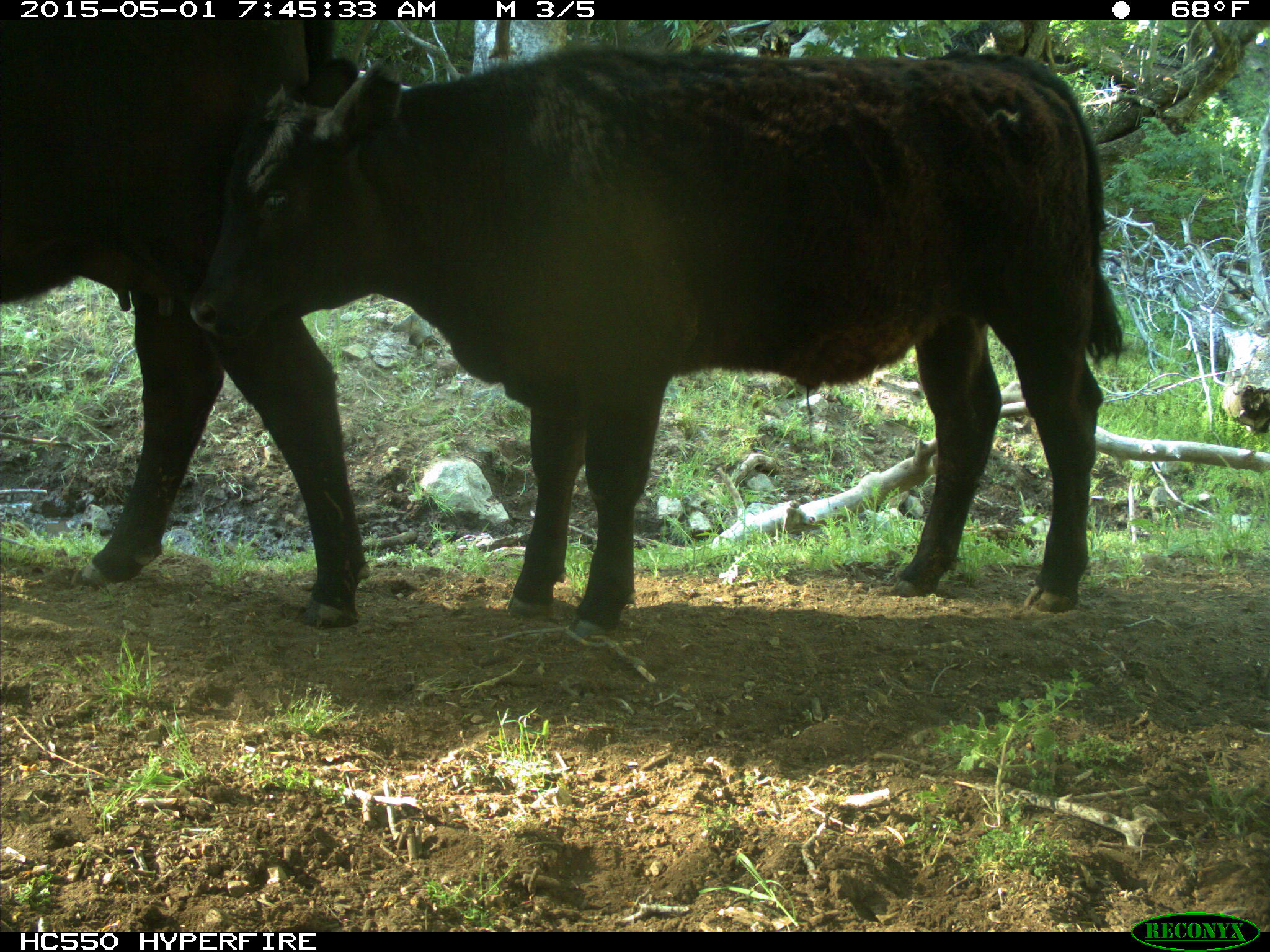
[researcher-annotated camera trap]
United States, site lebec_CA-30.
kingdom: Animalia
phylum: Chordata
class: Mammalia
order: Artiodactyla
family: Bovidae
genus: Bos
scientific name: Bos taurus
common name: domestic cow